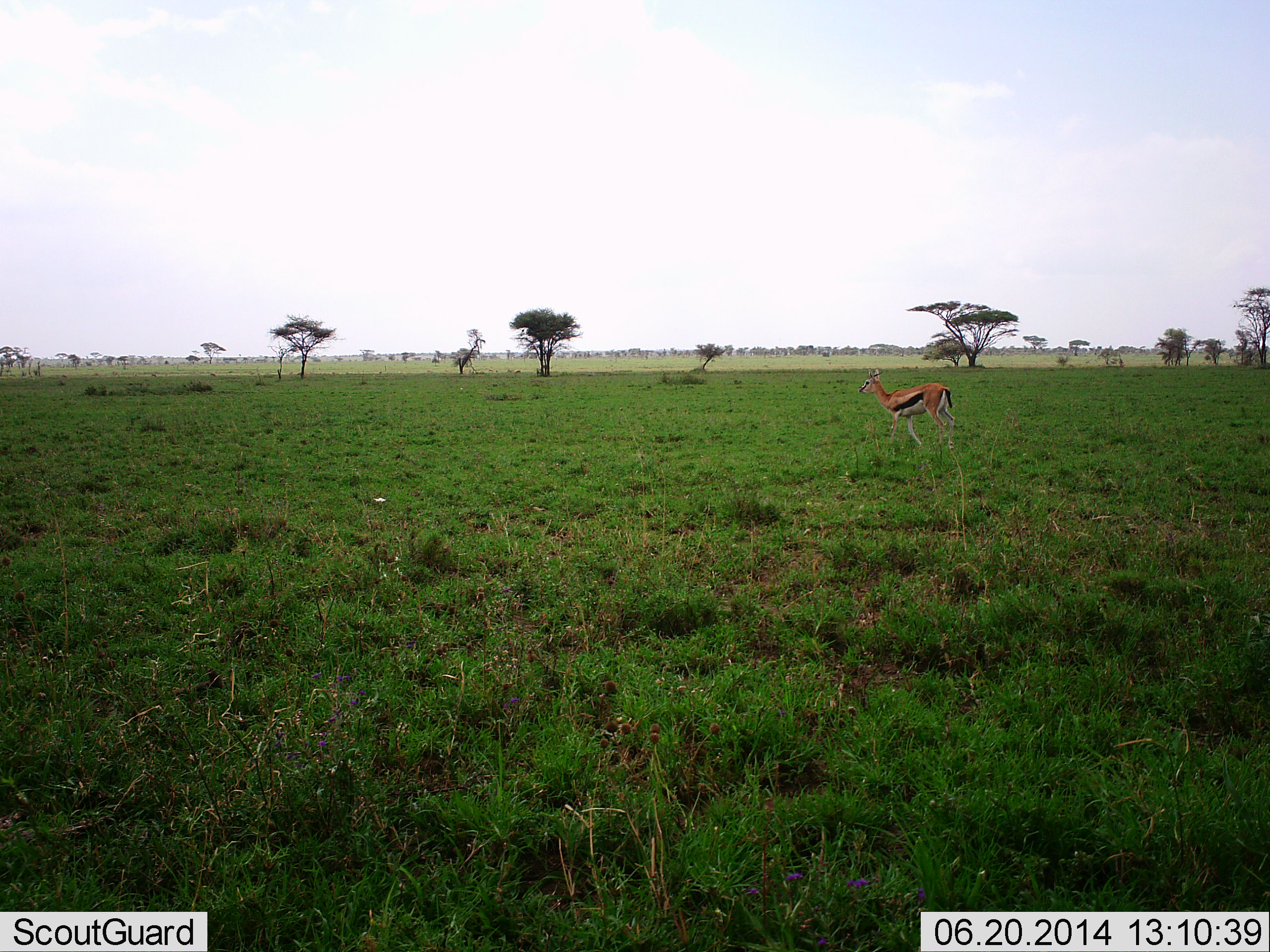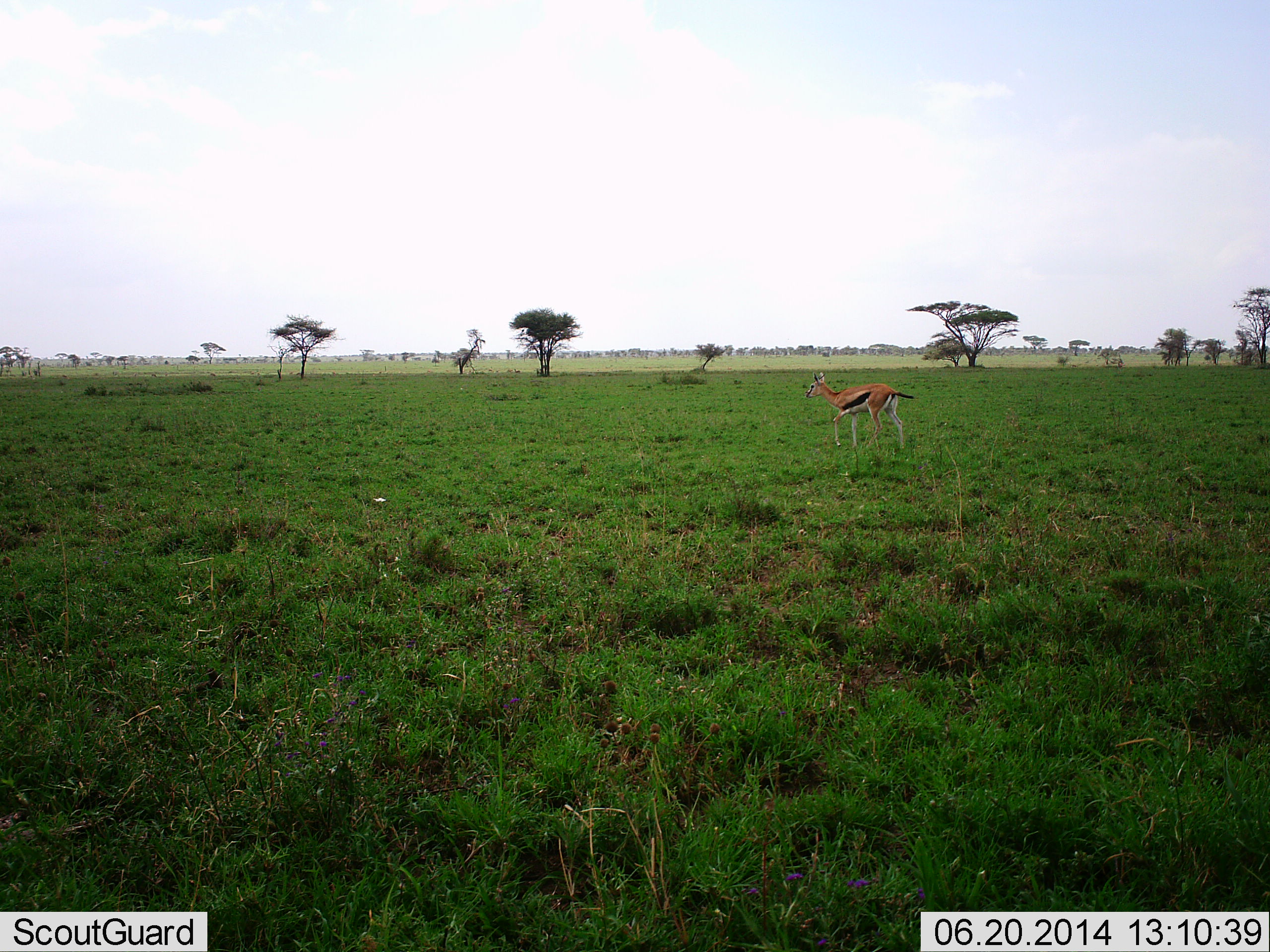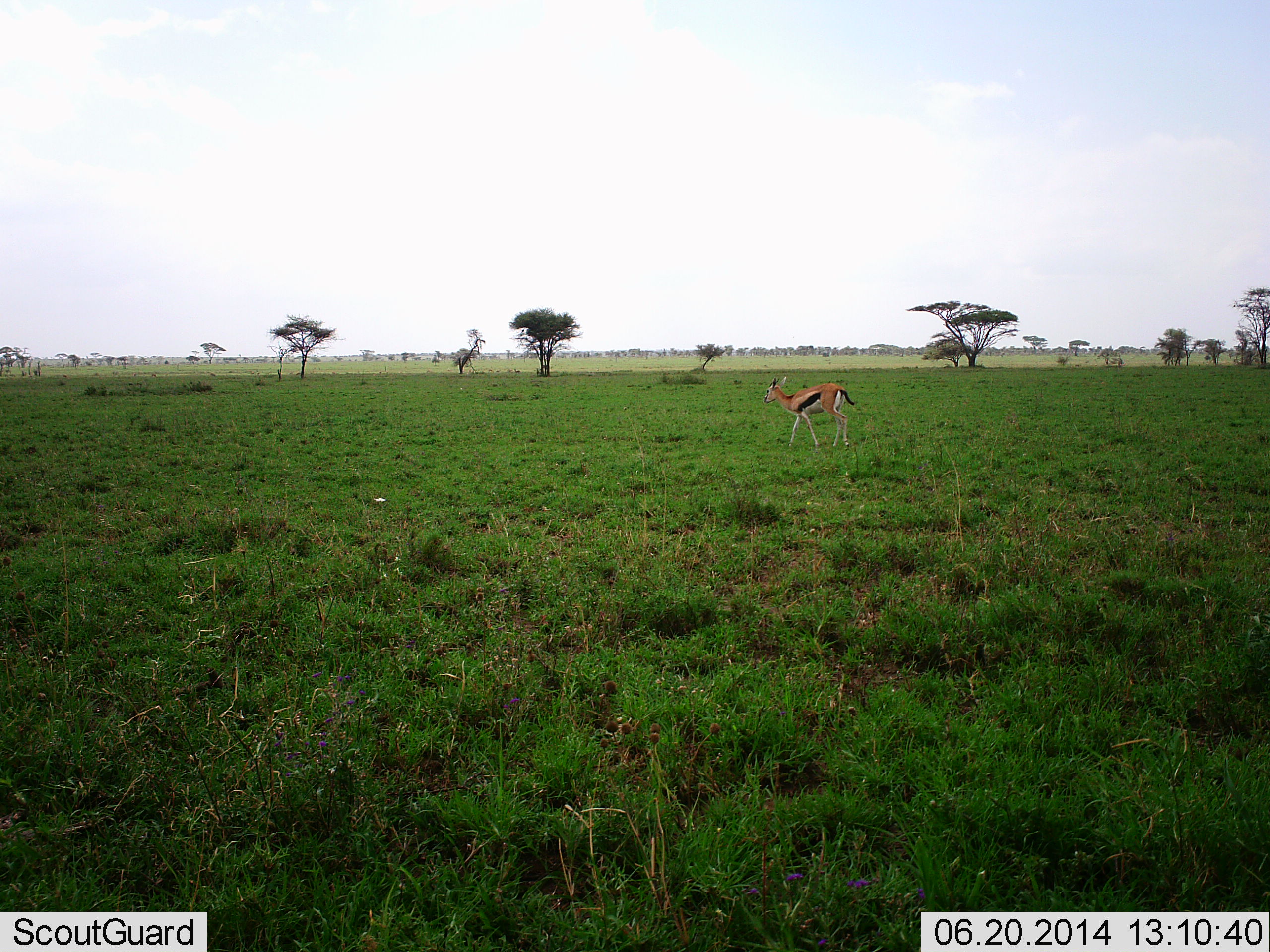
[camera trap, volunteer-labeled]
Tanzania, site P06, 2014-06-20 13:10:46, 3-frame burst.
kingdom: Animalia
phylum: Chordata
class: Mammalia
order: Artiodactyla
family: Bovidae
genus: Eudorcas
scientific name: Eudorcas thomsonii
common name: thomson's gazelle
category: gazellethomsons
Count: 1.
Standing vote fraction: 10%.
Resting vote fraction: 0%.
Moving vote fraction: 100%.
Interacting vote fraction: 0%.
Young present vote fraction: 0%.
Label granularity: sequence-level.